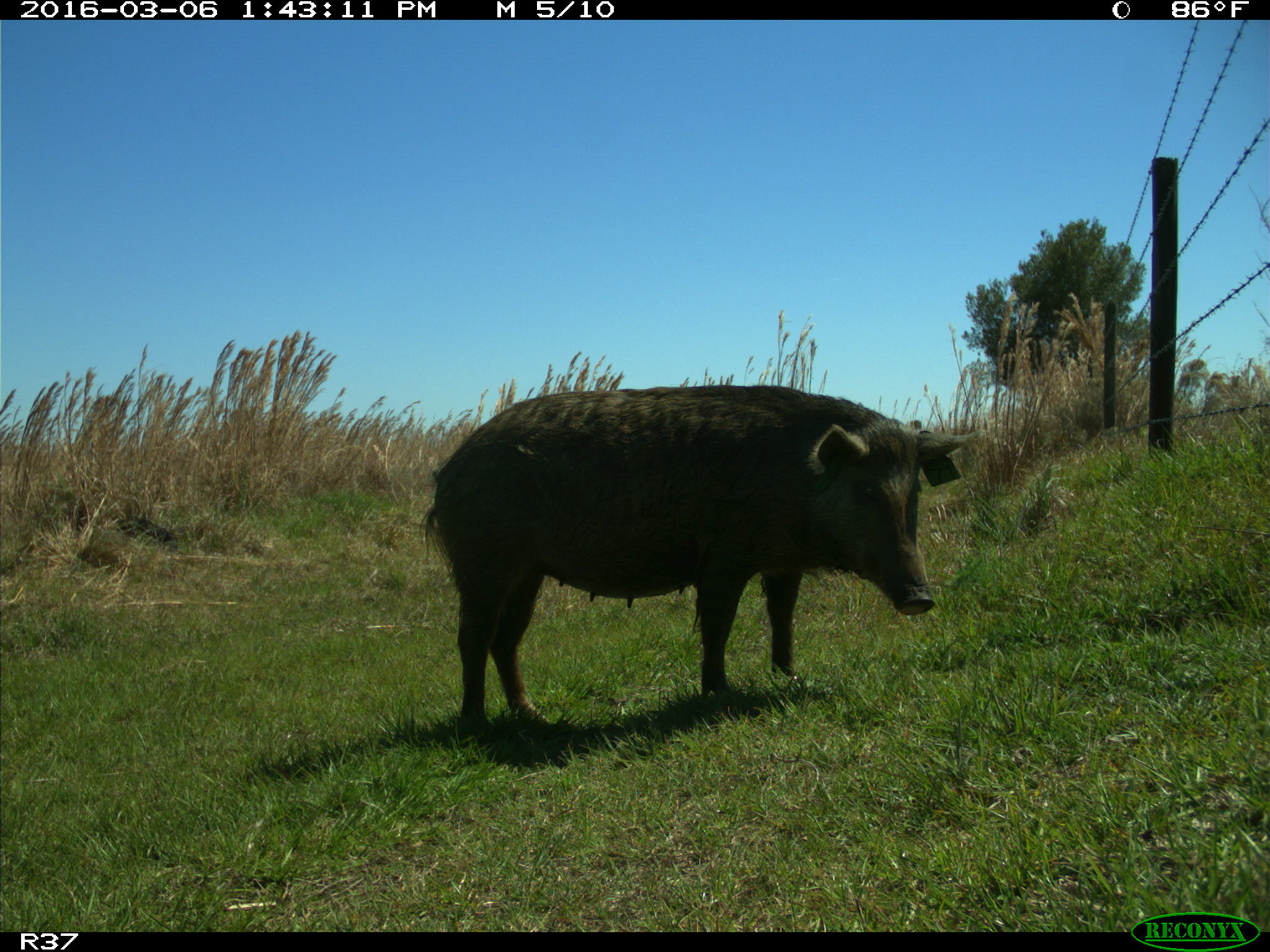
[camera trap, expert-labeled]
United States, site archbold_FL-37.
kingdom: Animalia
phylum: Chordata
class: Mammalia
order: Artiodactyla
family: Suidae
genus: Sus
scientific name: Sus scrofa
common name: wild boar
Sus scrofa (wild boar).